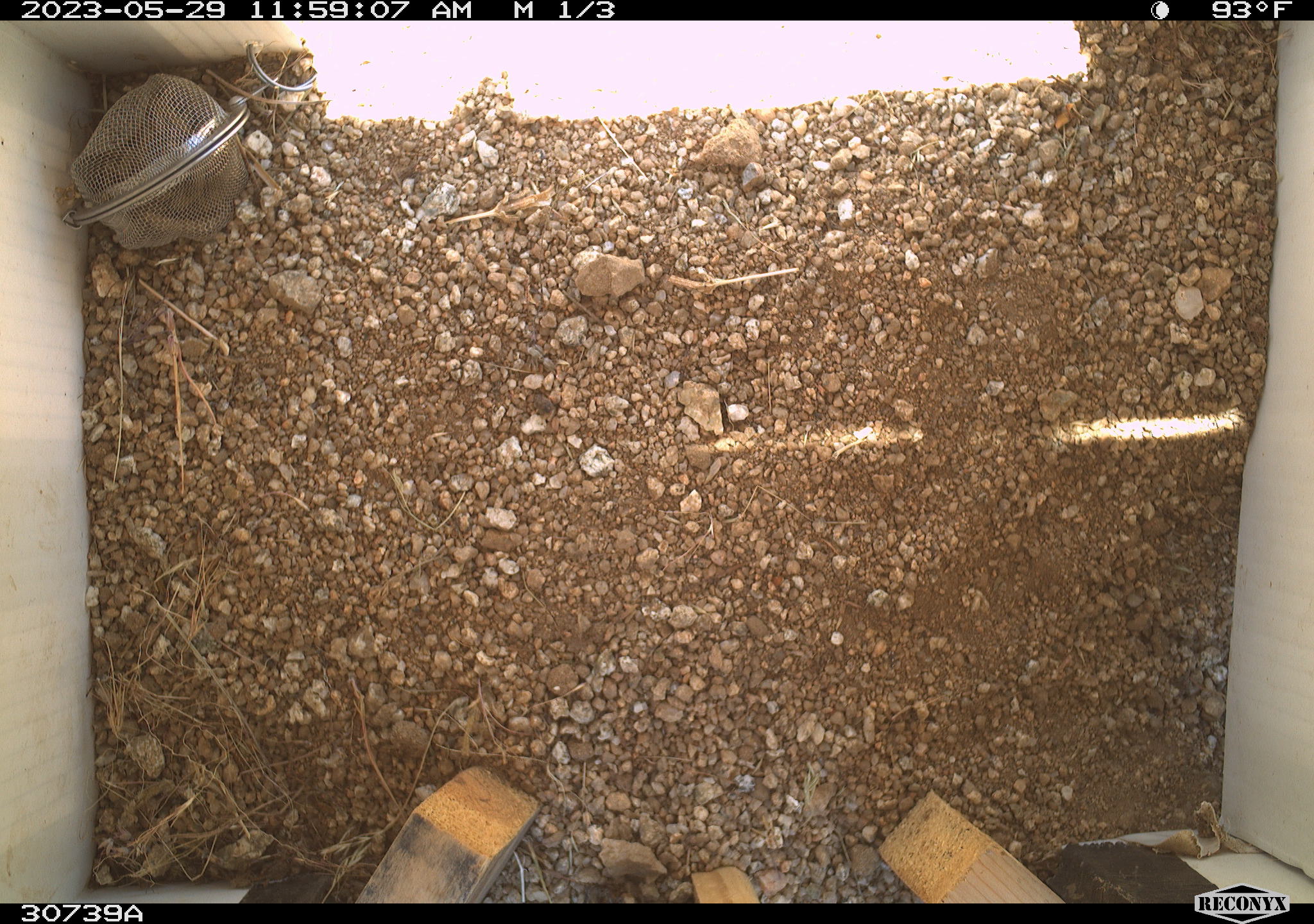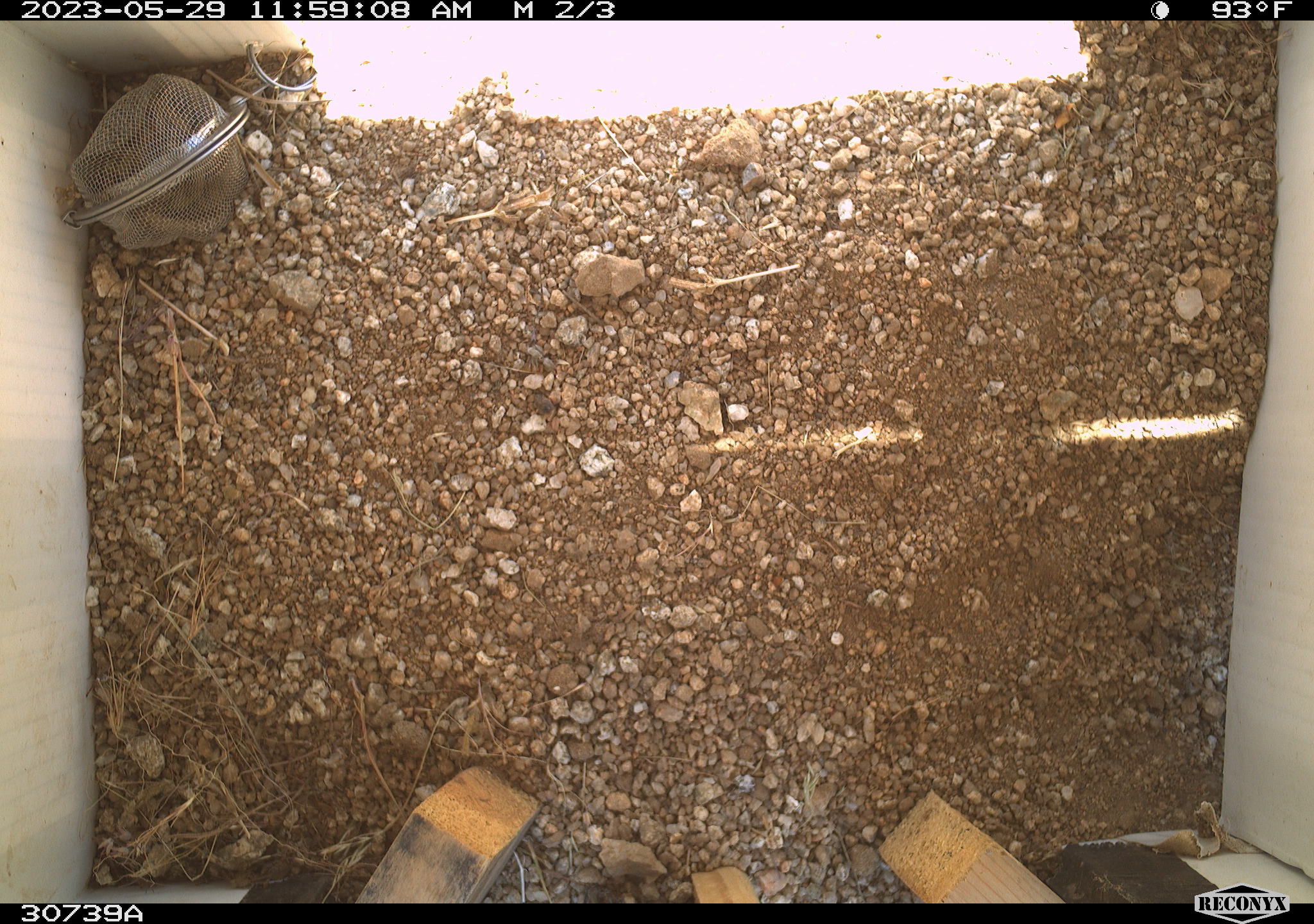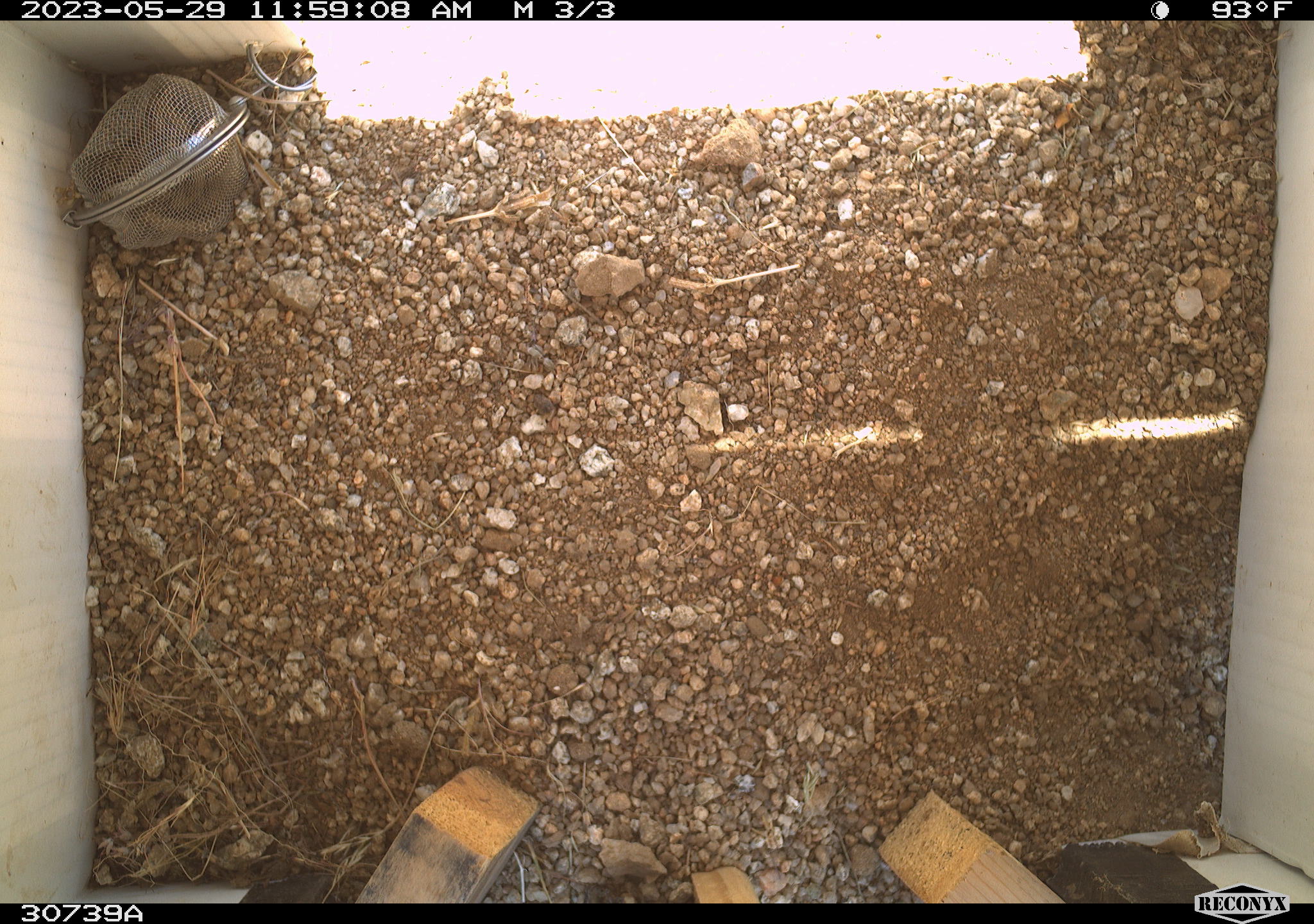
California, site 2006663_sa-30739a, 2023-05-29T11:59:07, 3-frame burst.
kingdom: Animalia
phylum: Chordata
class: Mammalia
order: Rodentia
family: Sciuridae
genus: Ammospermophilus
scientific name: Ammospermophilus leucurus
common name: white-tailed antelope squirrel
White-tailed antelope squirrel (Ammospermophilus leucurus).